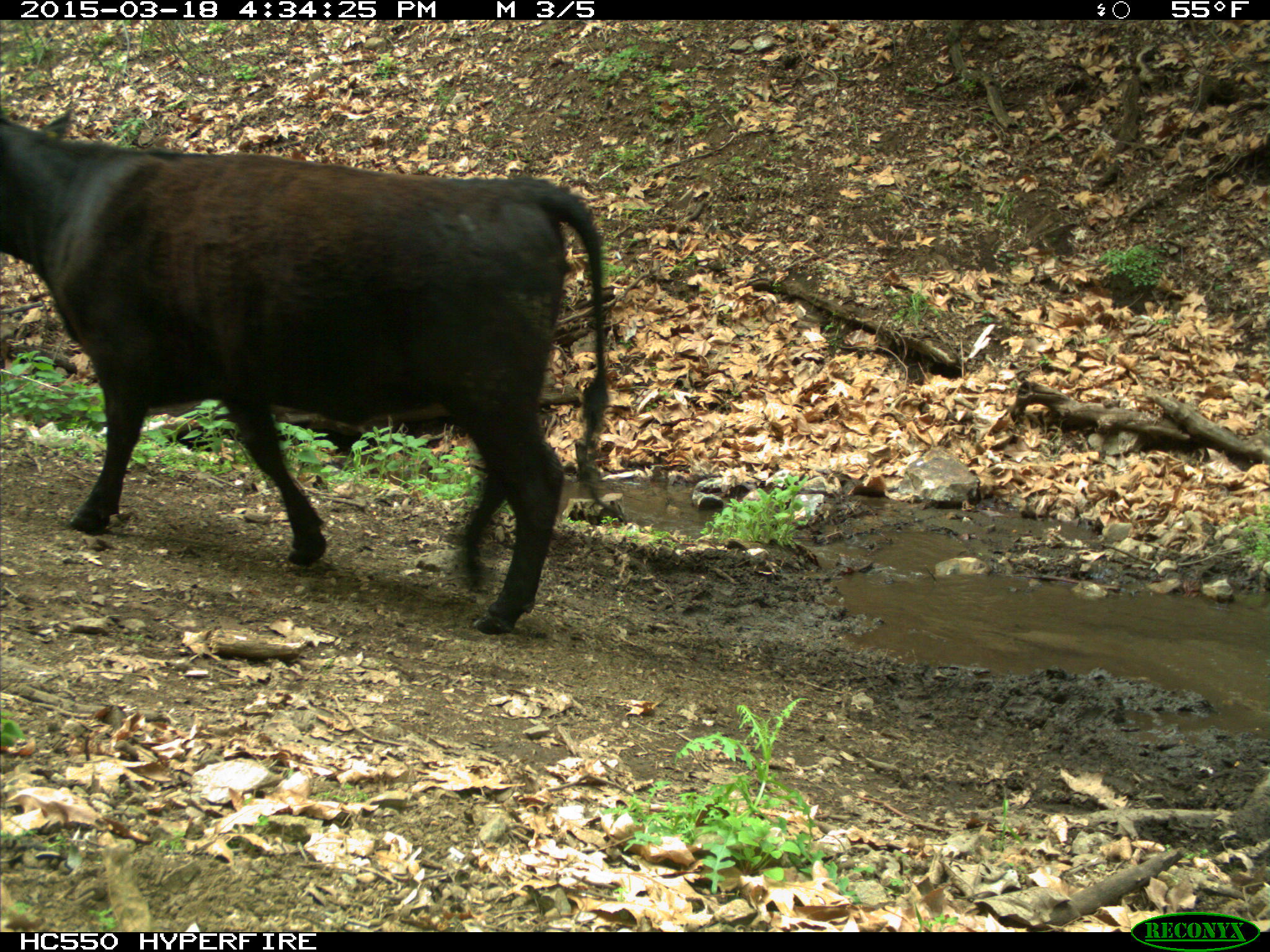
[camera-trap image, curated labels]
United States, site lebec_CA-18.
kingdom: Animalia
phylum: Chordata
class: Mammalia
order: Artiodactyla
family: Bovidae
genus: Bos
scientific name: Bos taurus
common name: domestic cow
Bos taurus (domestic cow).